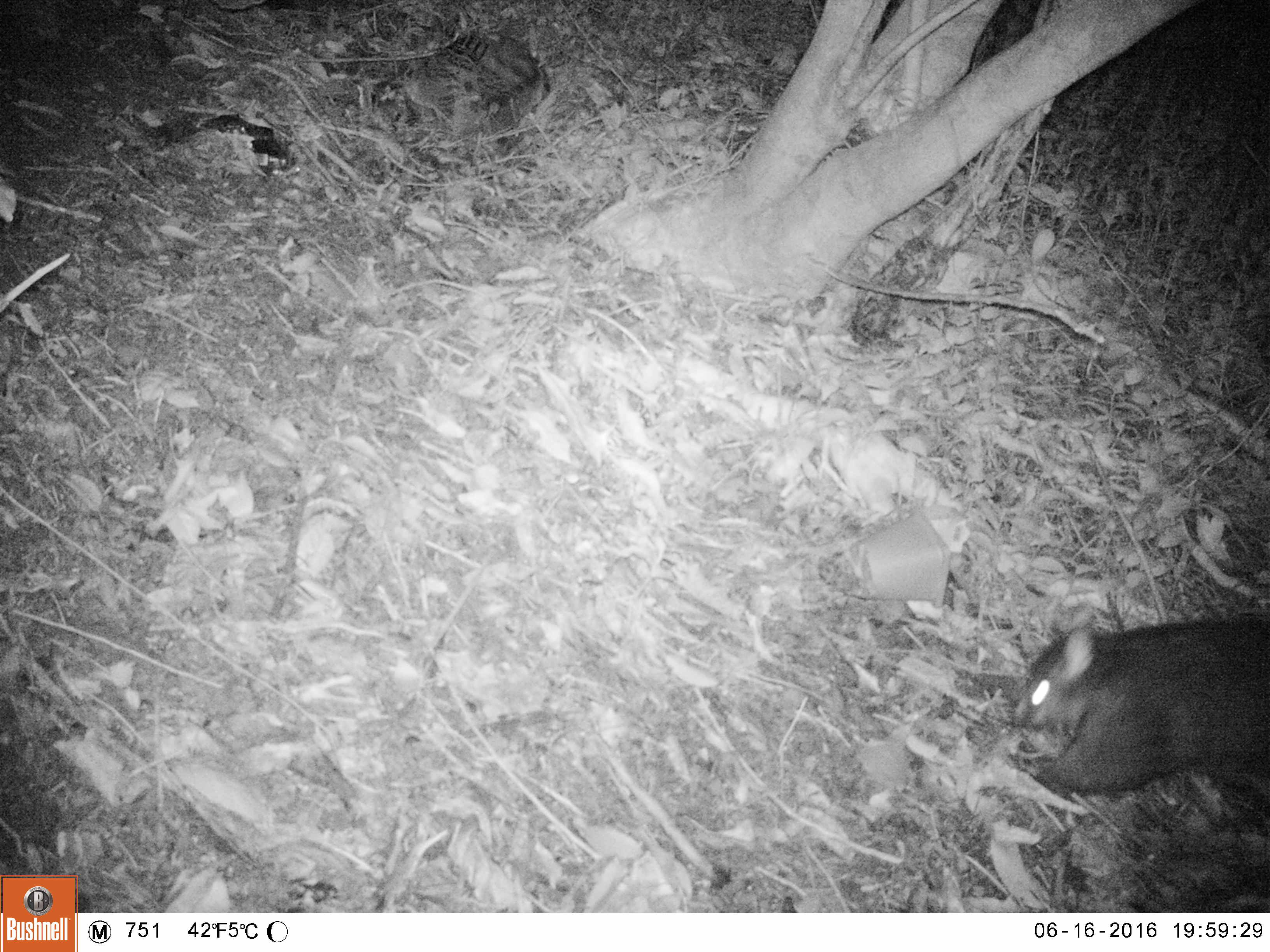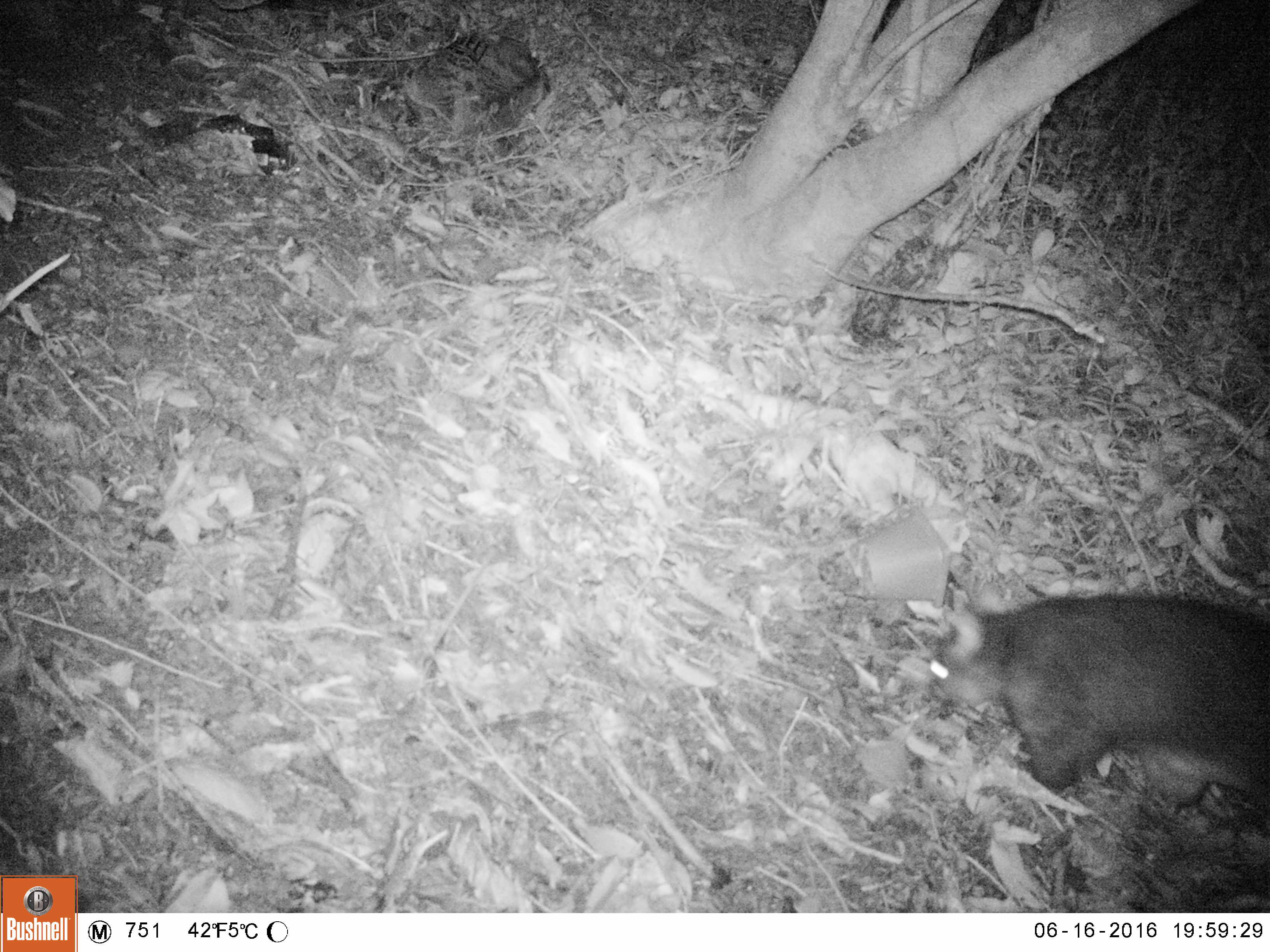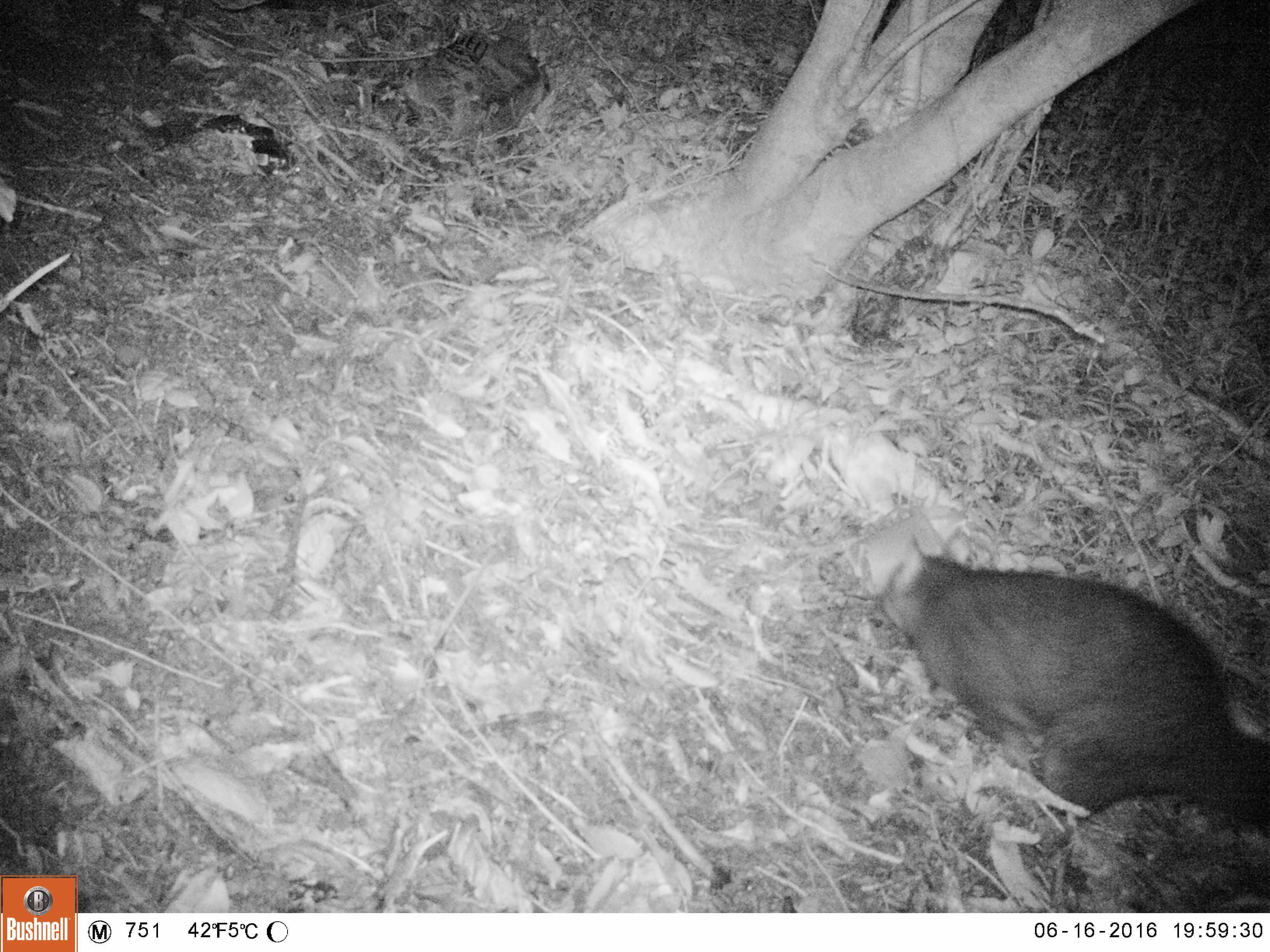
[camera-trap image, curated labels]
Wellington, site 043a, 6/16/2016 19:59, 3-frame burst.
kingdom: Animalia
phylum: Chordata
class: Mammalia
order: Didelphimorphia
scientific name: Didelphimorphia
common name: possum